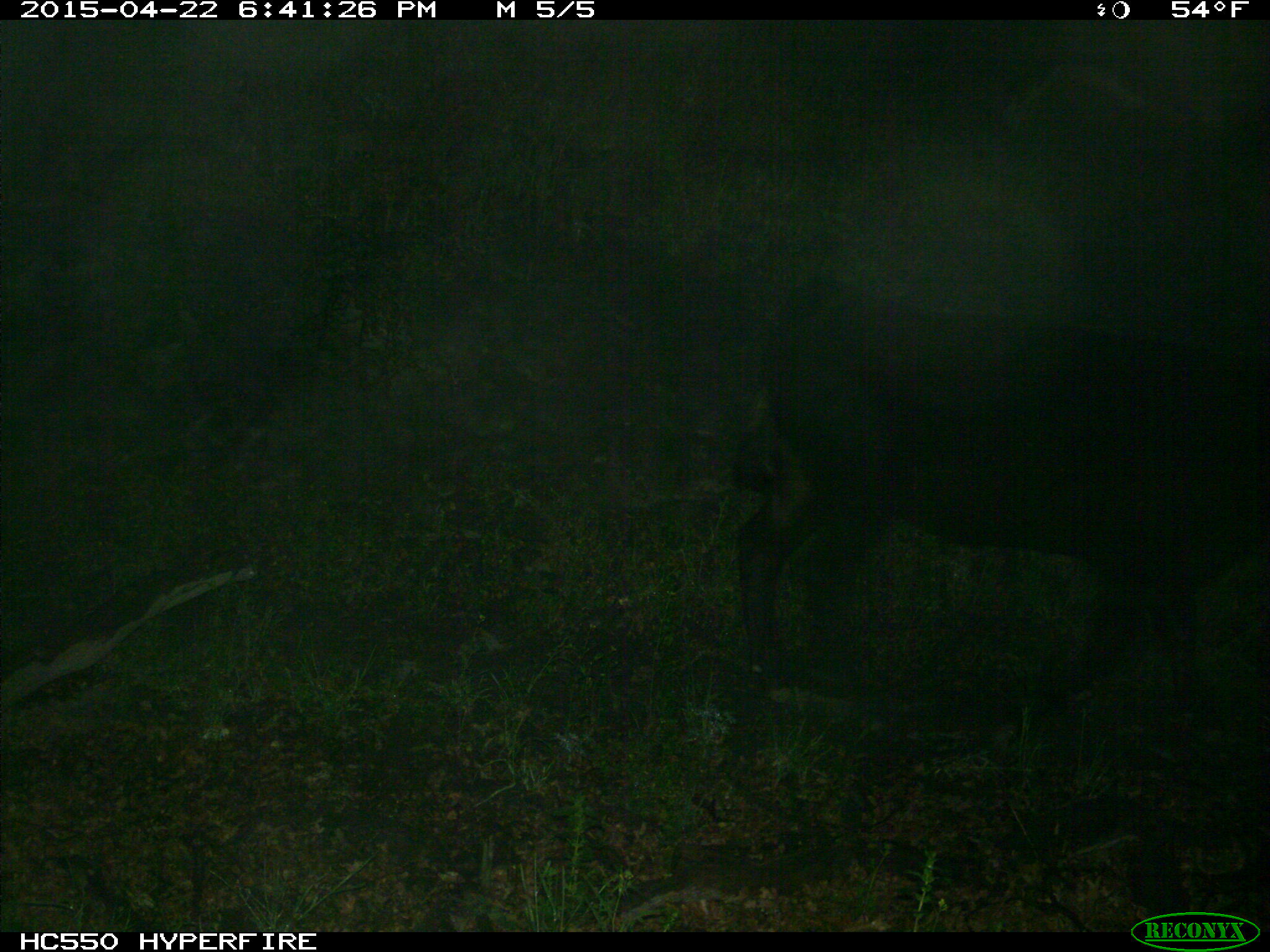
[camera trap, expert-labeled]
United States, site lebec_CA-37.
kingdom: Animalia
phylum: Chordata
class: Mammalia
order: Artiodactyla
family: Bovidae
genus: Bos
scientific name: Bos taurus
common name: domestic cow